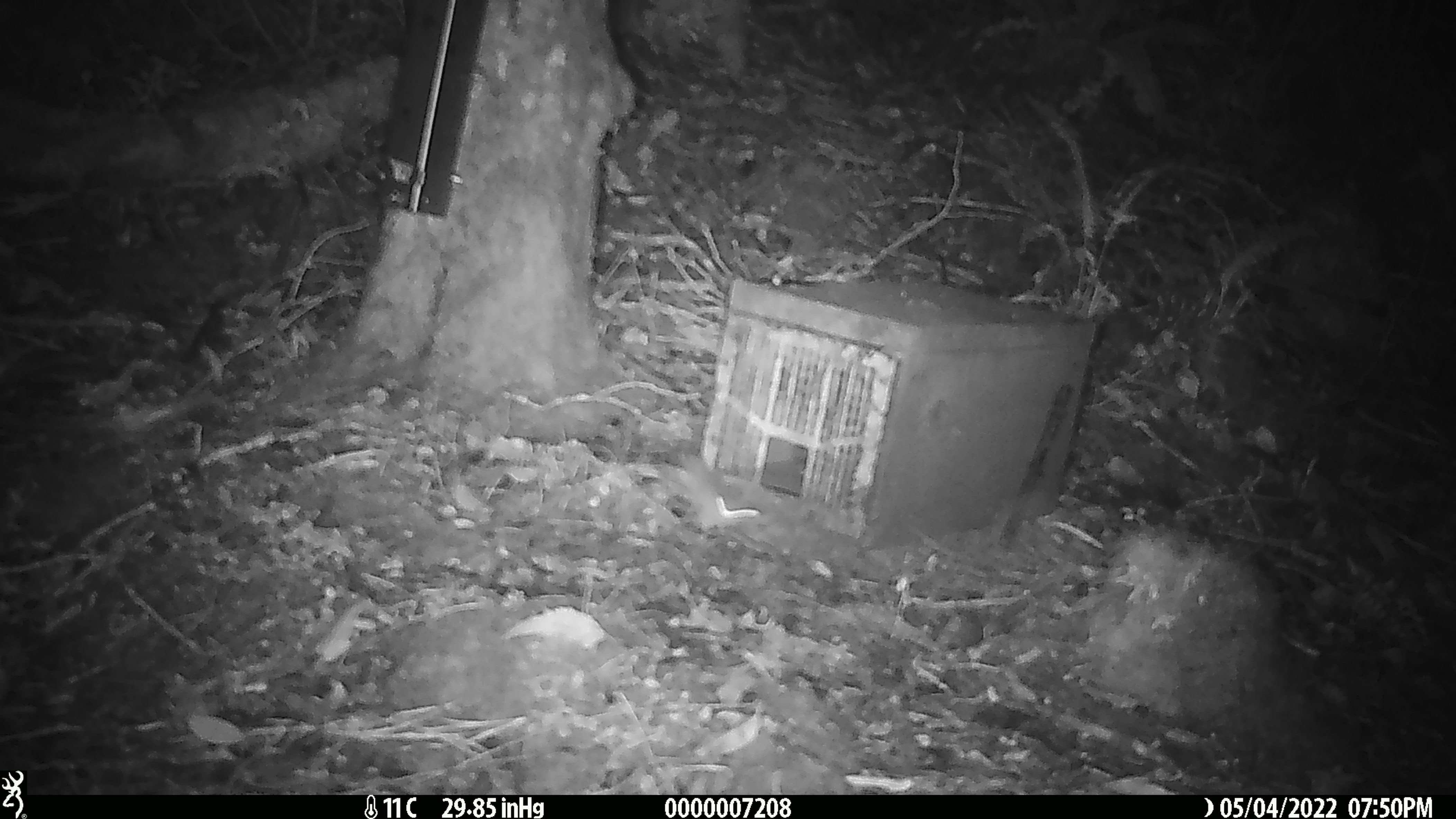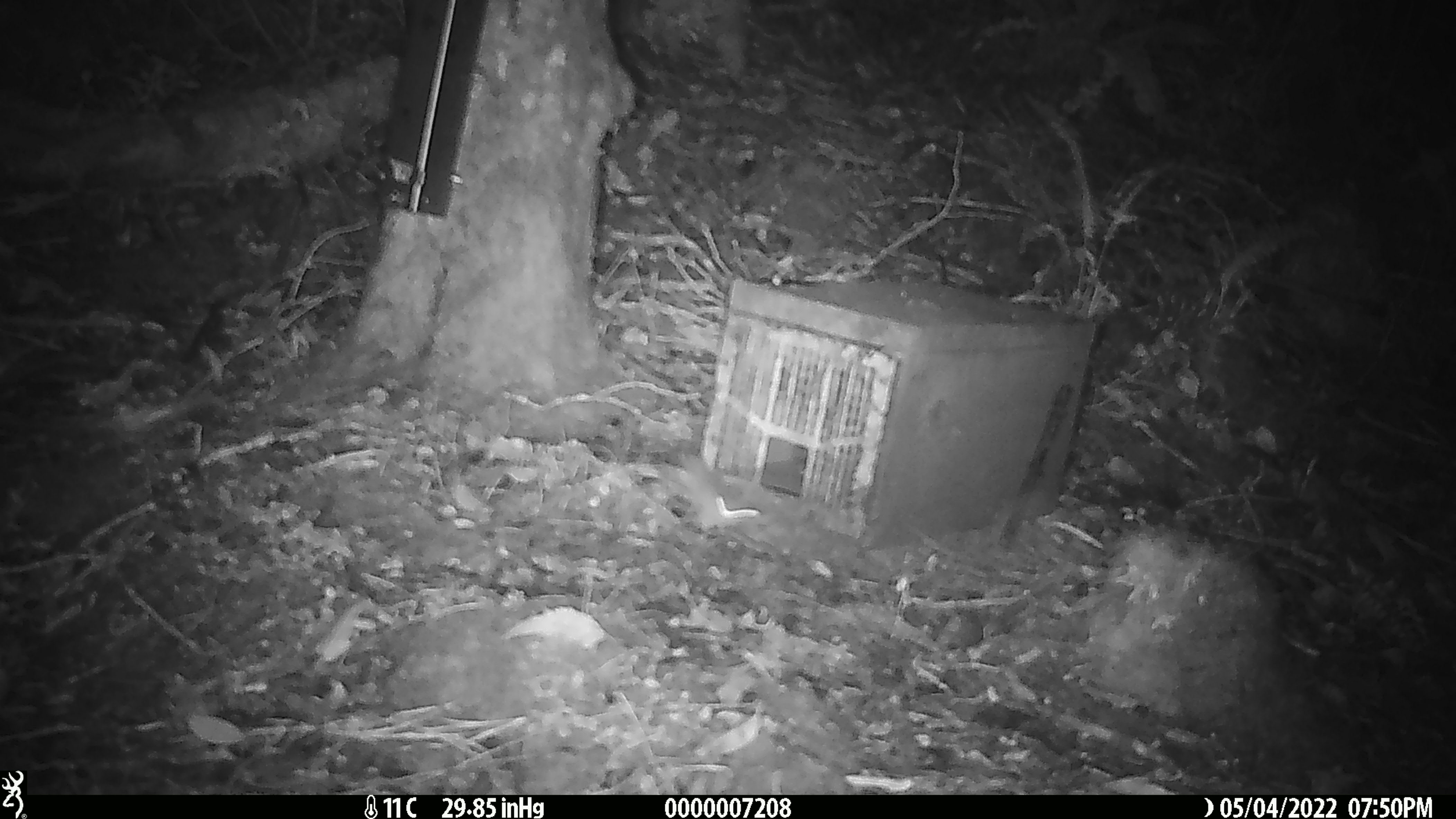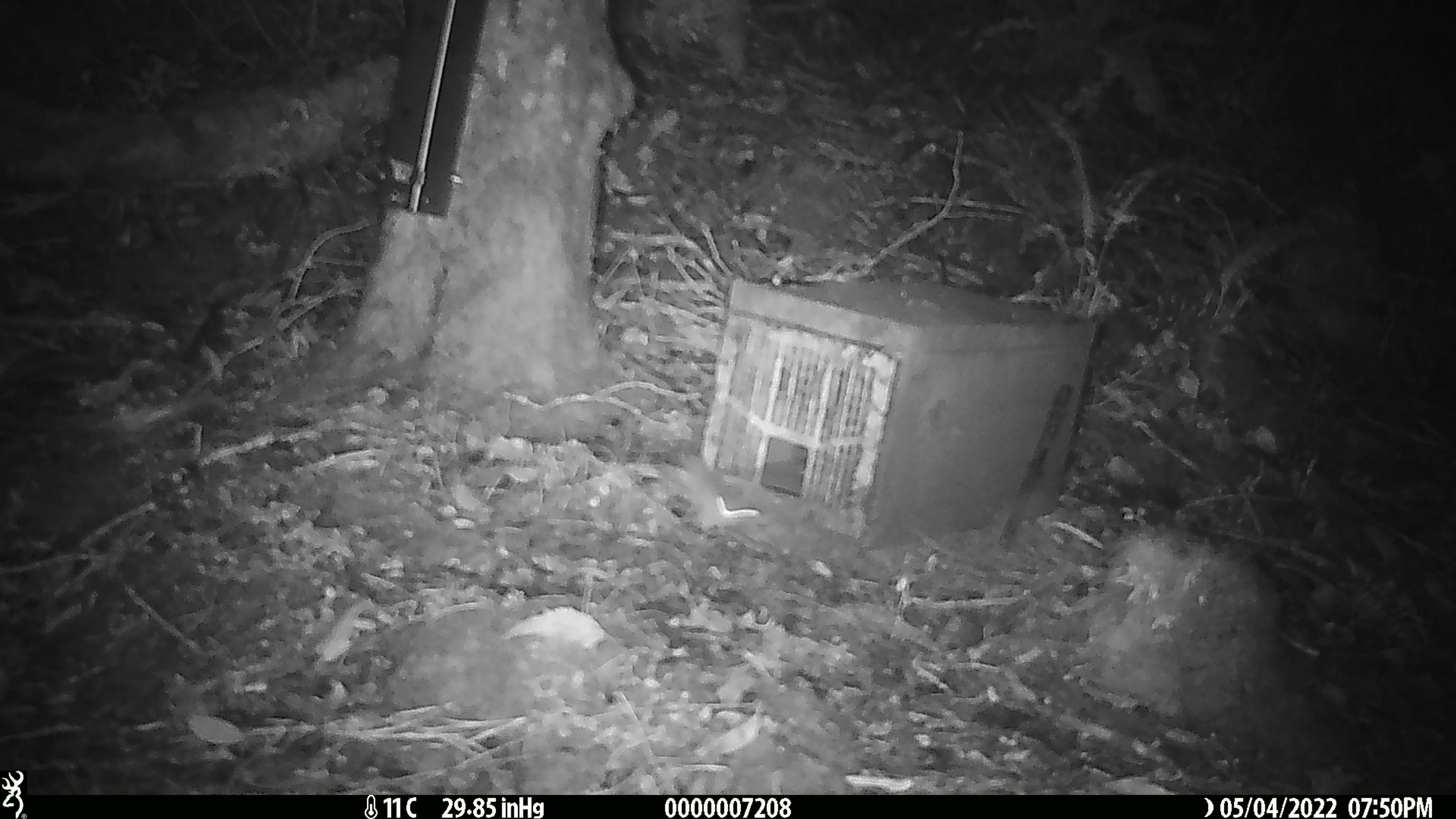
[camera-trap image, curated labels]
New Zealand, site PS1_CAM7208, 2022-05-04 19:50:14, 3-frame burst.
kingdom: Animalia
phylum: Chordata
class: Mammalia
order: Rodentia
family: Muridae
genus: Mus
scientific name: Mus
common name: mouse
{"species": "mouse (Mus)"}